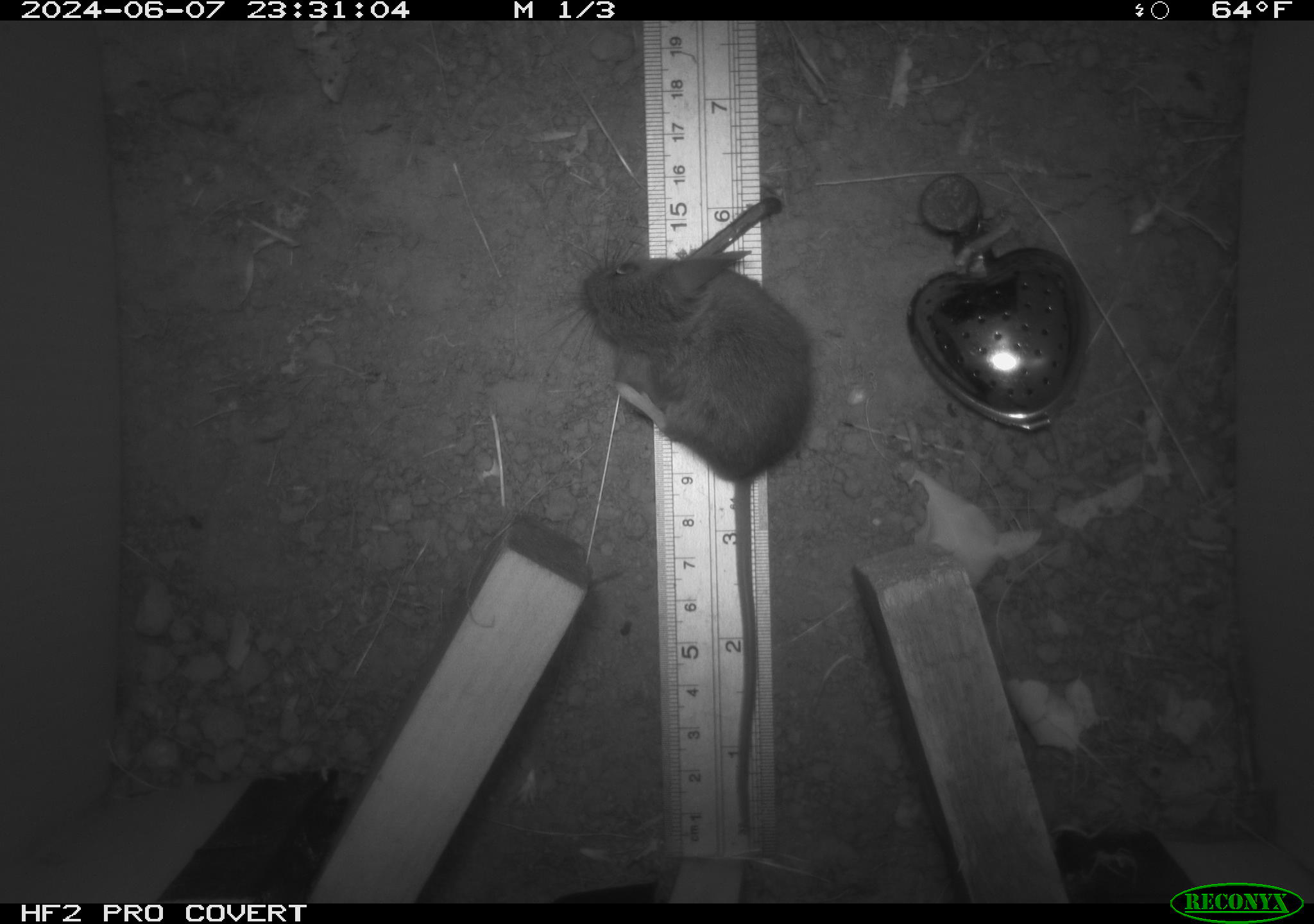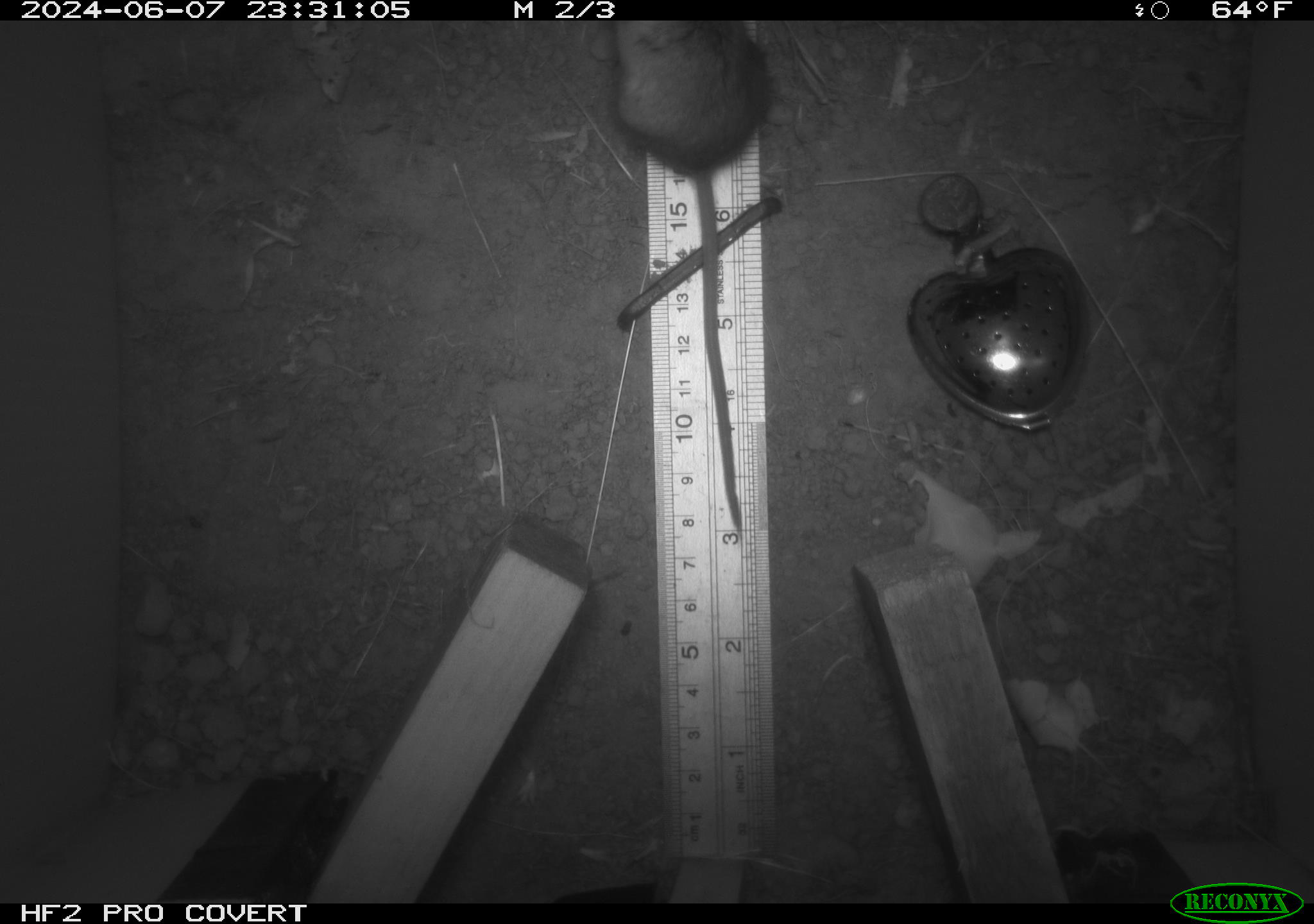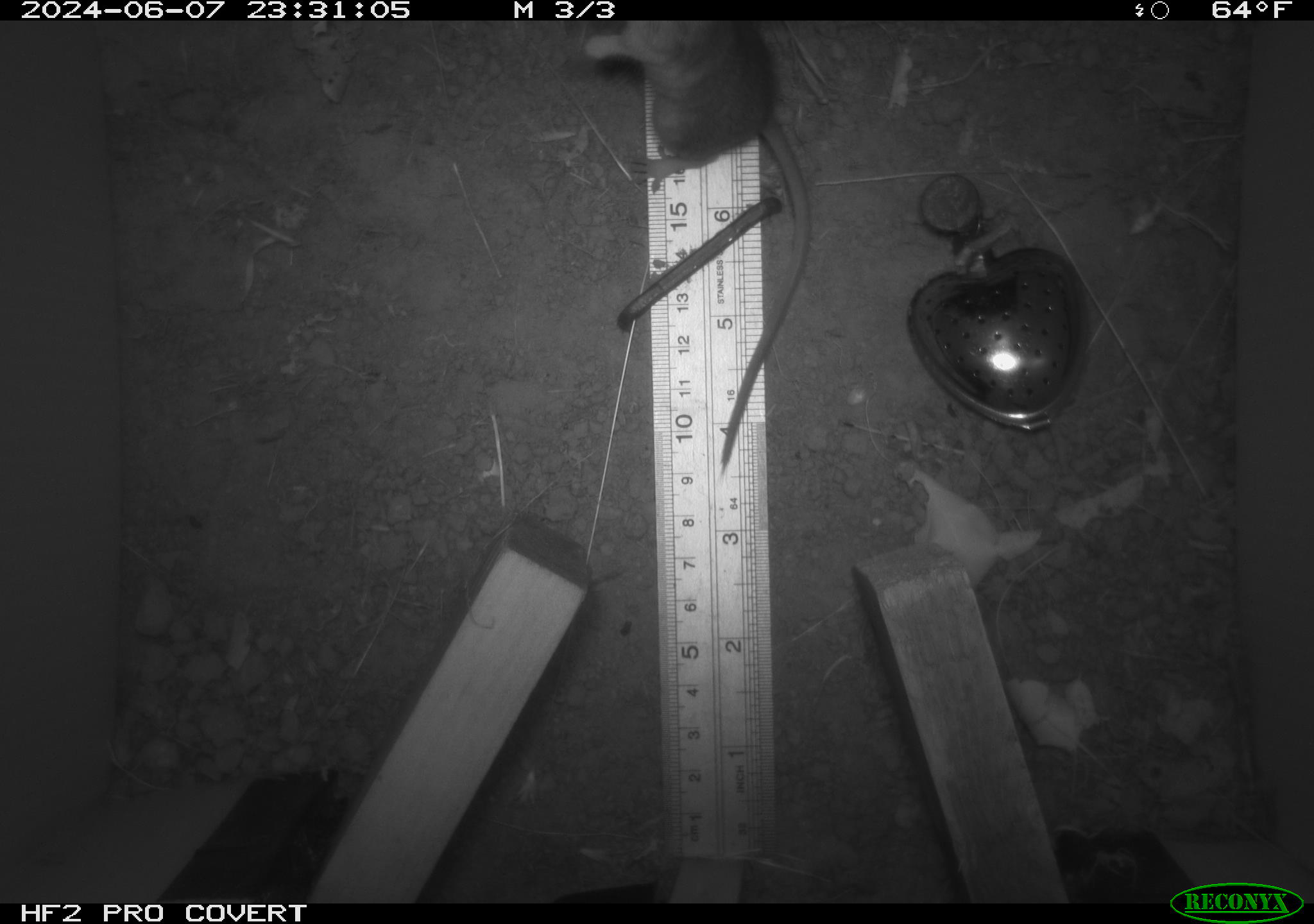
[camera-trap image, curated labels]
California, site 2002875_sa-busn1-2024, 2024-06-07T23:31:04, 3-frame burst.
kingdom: Animalia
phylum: Chordata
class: Mammalia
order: Rodentia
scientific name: Rodentia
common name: rodent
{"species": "rodent (Rodentia)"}